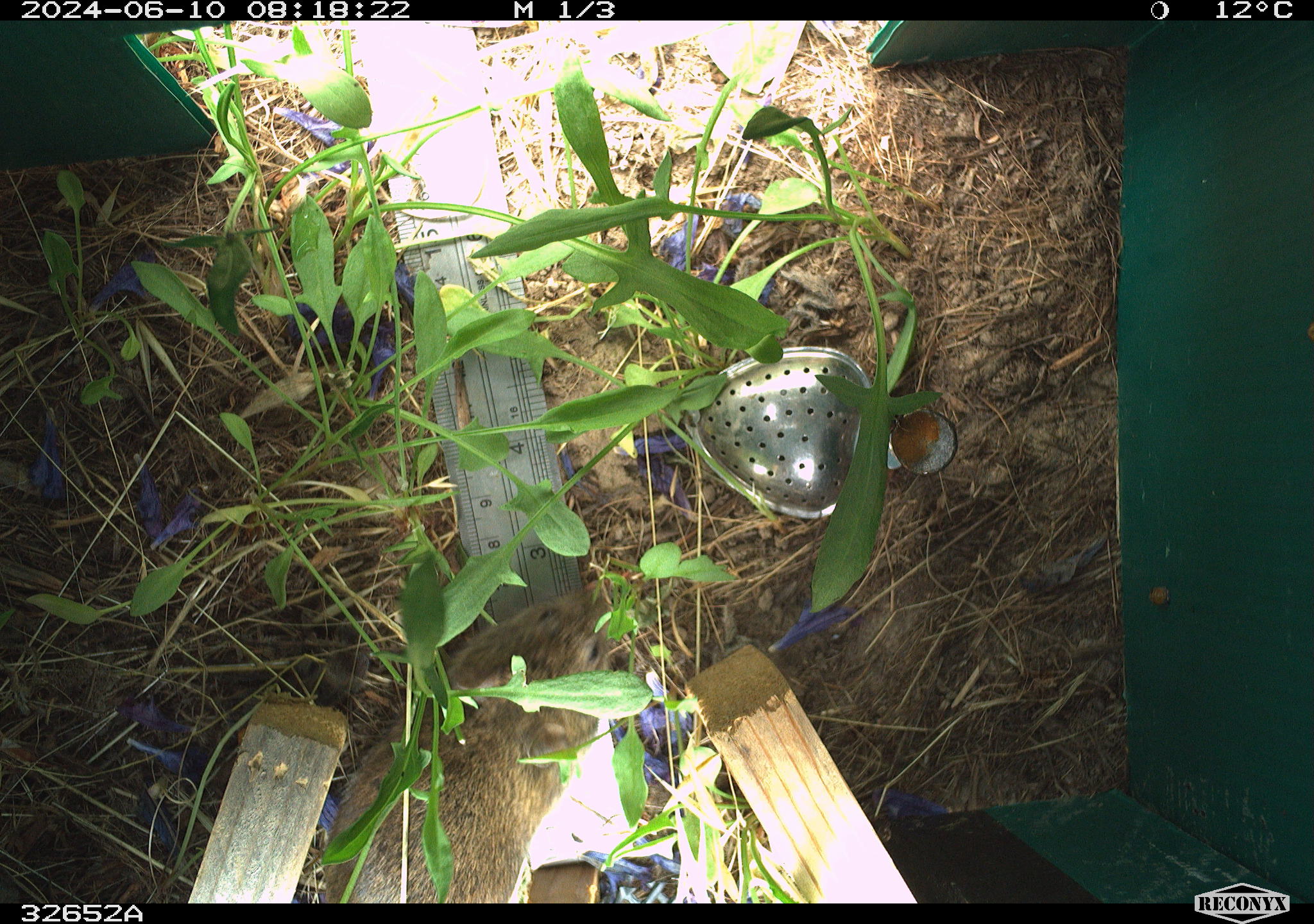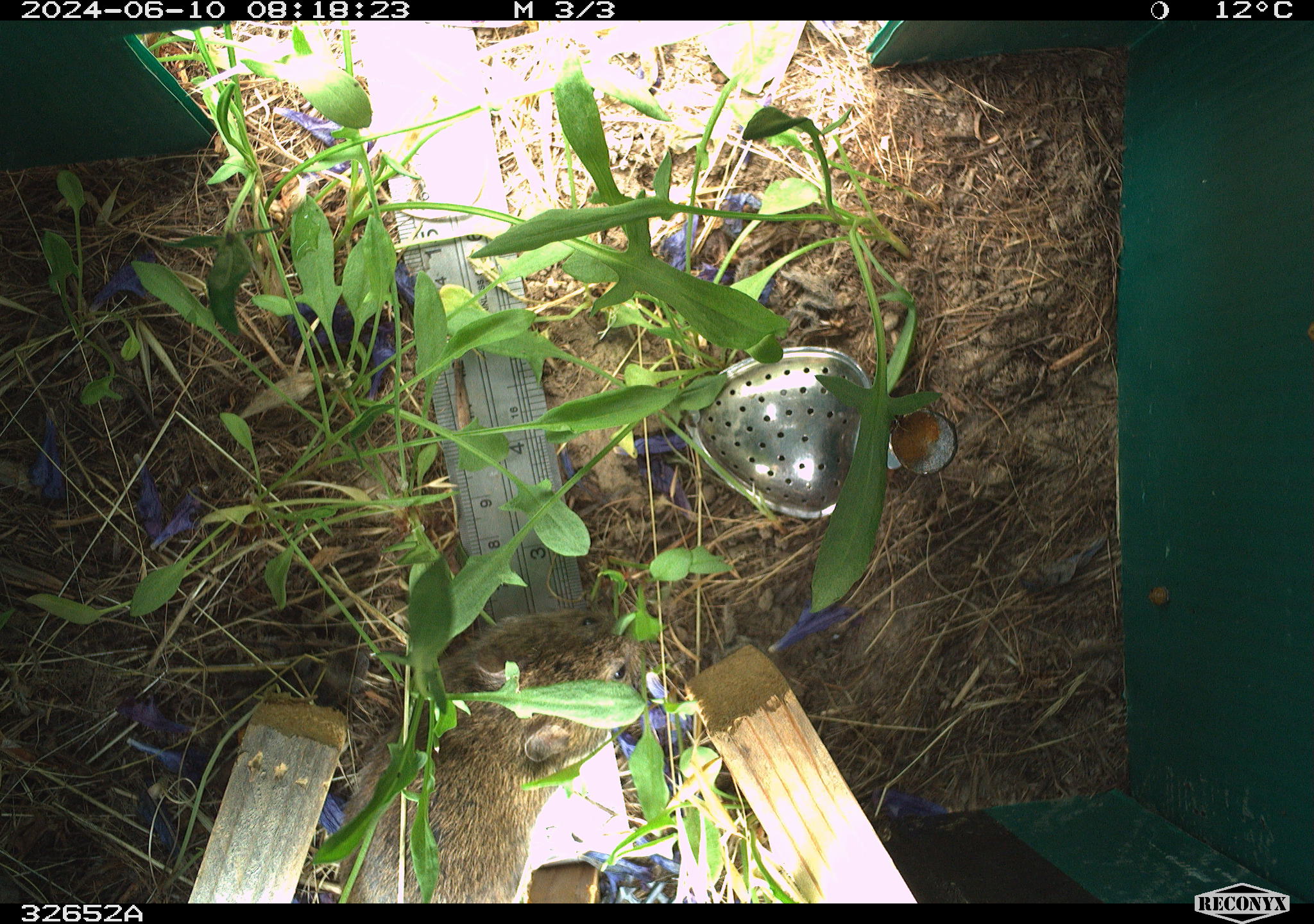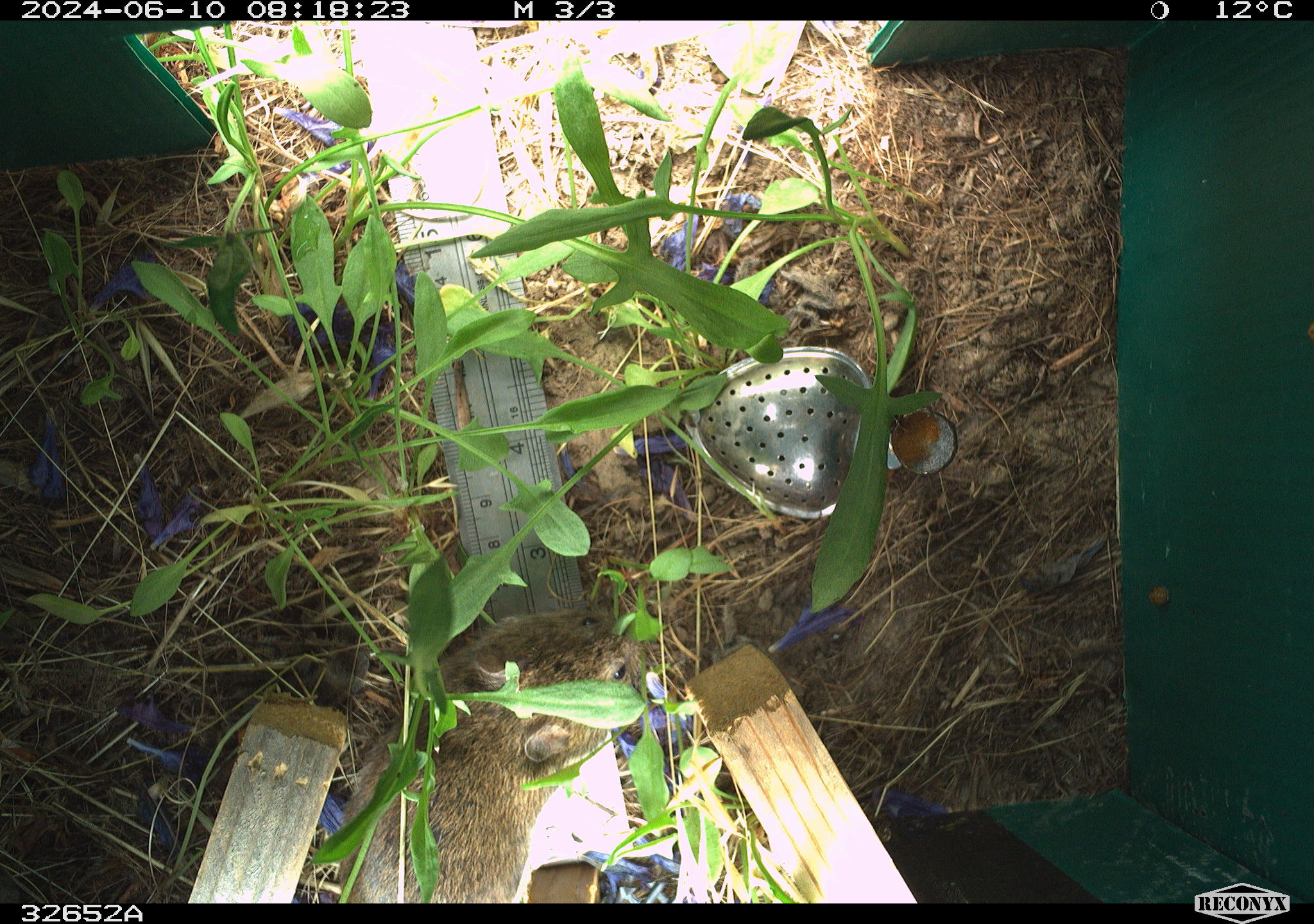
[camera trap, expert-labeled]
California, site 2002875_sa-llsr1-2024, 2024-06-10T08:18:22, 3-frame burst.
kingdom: Animalia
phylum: Chordata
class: Mammalia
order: Rodentia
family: Cricetidae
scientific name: Arvicolinae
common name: voles, lemmings, and muskrats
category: arvicolinae subfamily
Arvicolinae subfamily (voles, lemmings, and muskrats) (Arvicolinae).